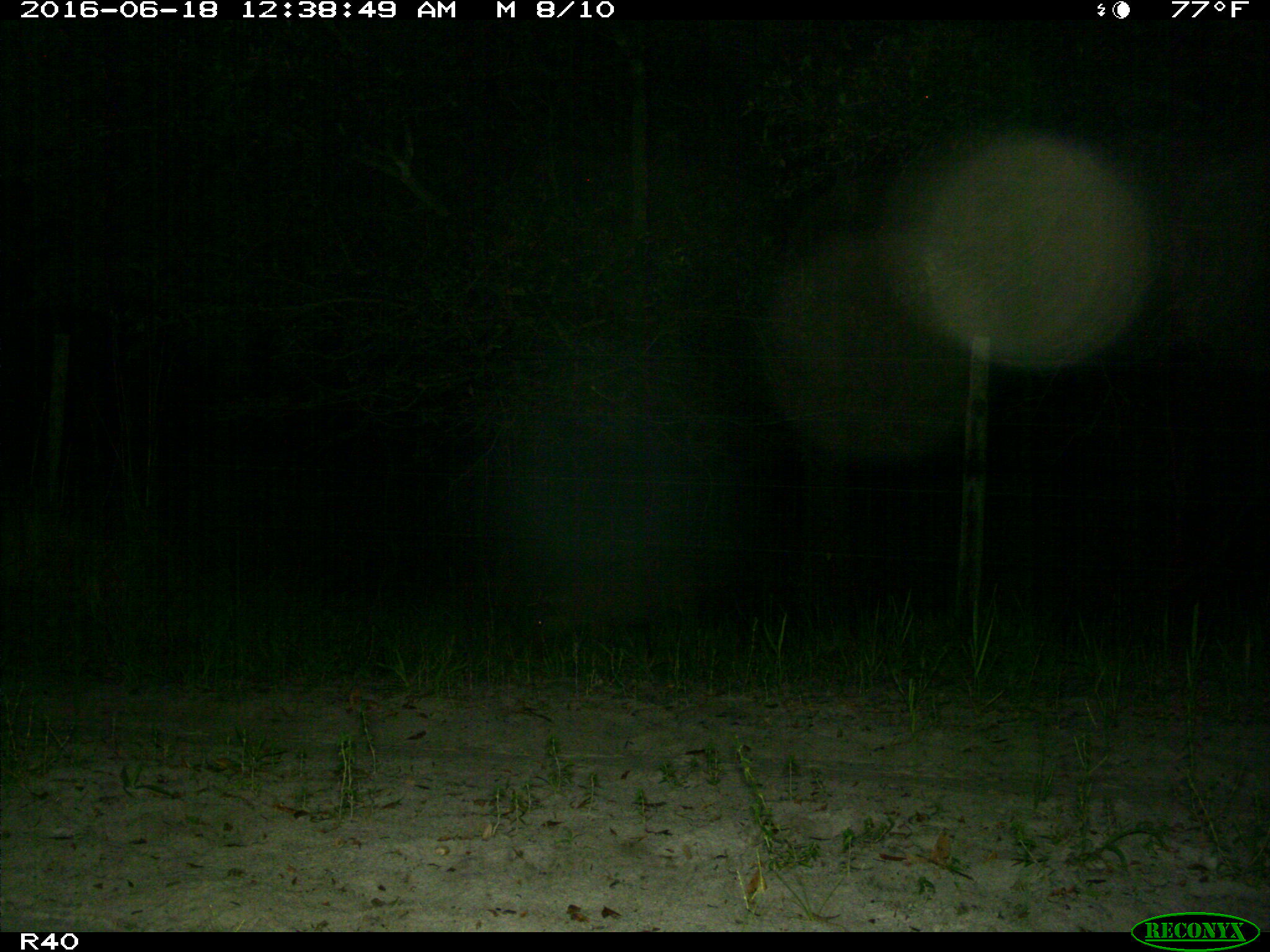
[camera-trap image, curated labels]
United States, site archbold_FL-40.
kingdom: Animalia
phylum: Chordata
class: Mammalia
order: Artiodactyla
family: Suidae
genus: Sus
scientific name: Sus scrofa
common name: wild boar